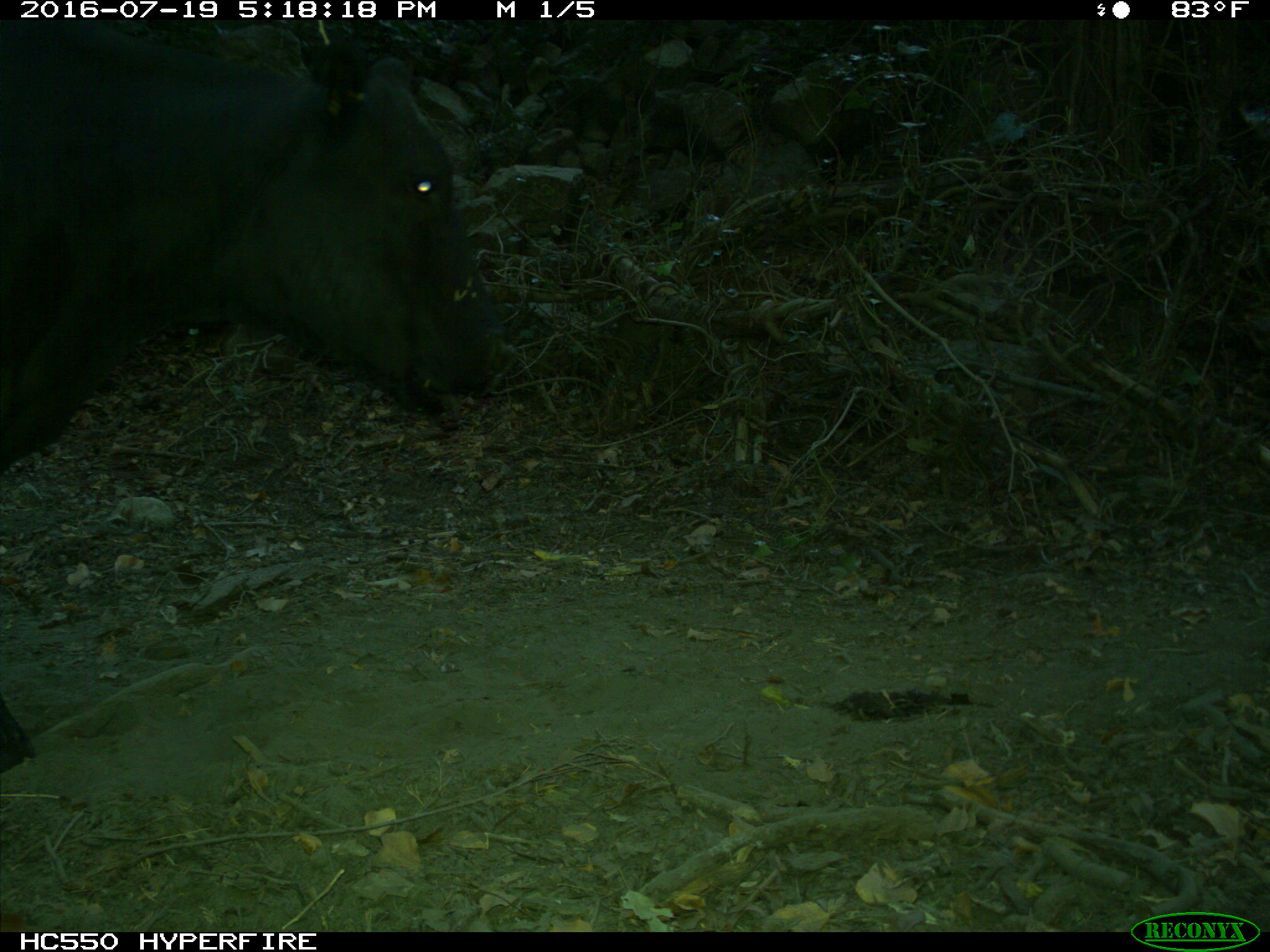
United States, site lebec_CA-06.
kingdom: Animalia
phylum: Chordata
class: Mammalia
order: Artiodactyla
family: Bovidae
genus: Bos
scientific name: Bos taurus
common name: domestic cow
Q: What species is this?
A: Bos taurus (domestic cow).